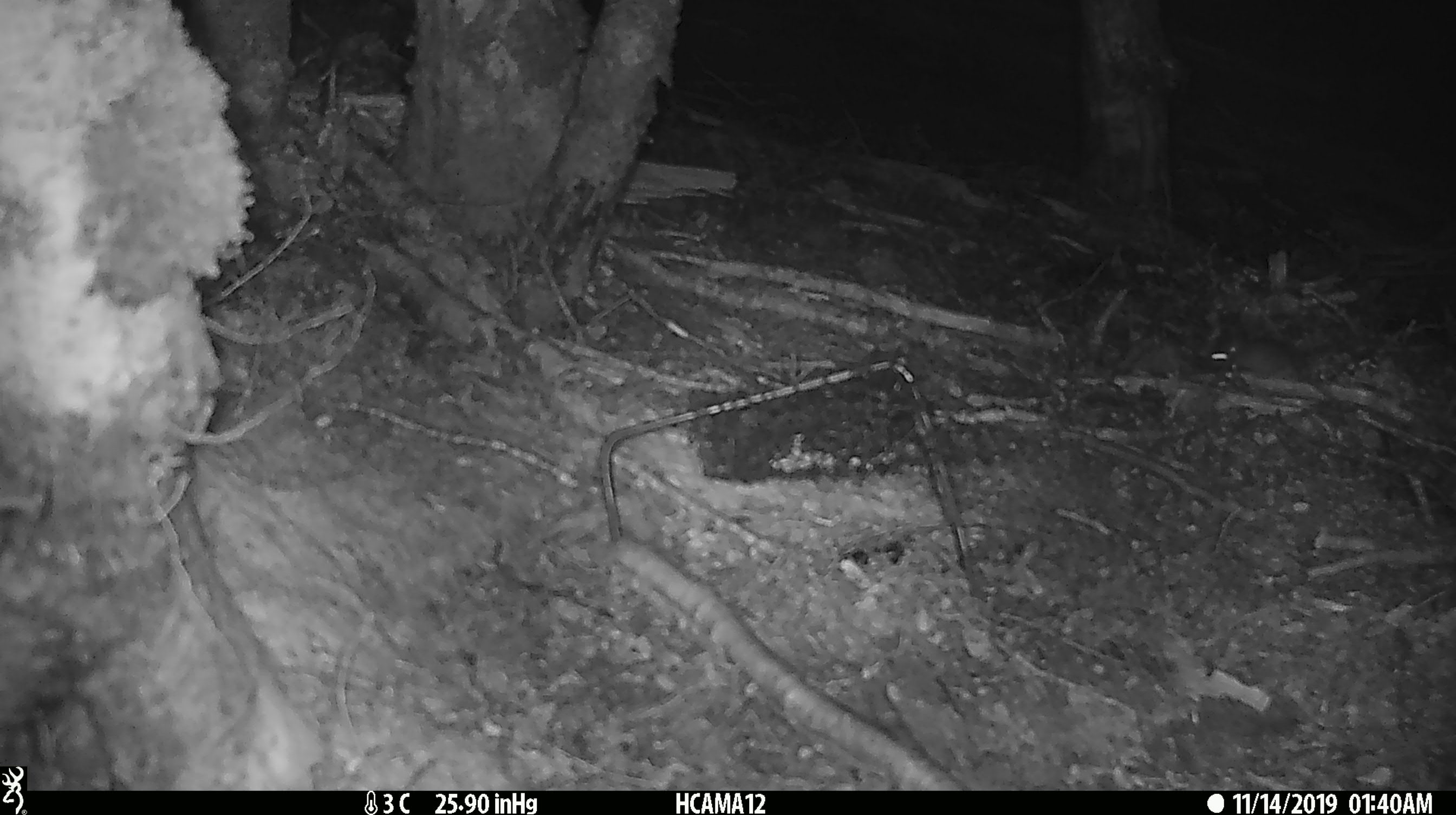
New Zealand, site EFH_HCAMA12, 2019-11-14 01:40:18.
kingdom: Animalia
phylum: Chordata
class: Mammalia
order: Rodentia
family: Muridae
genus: Mus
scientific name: Mus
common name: mouse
Mouse (Mus).